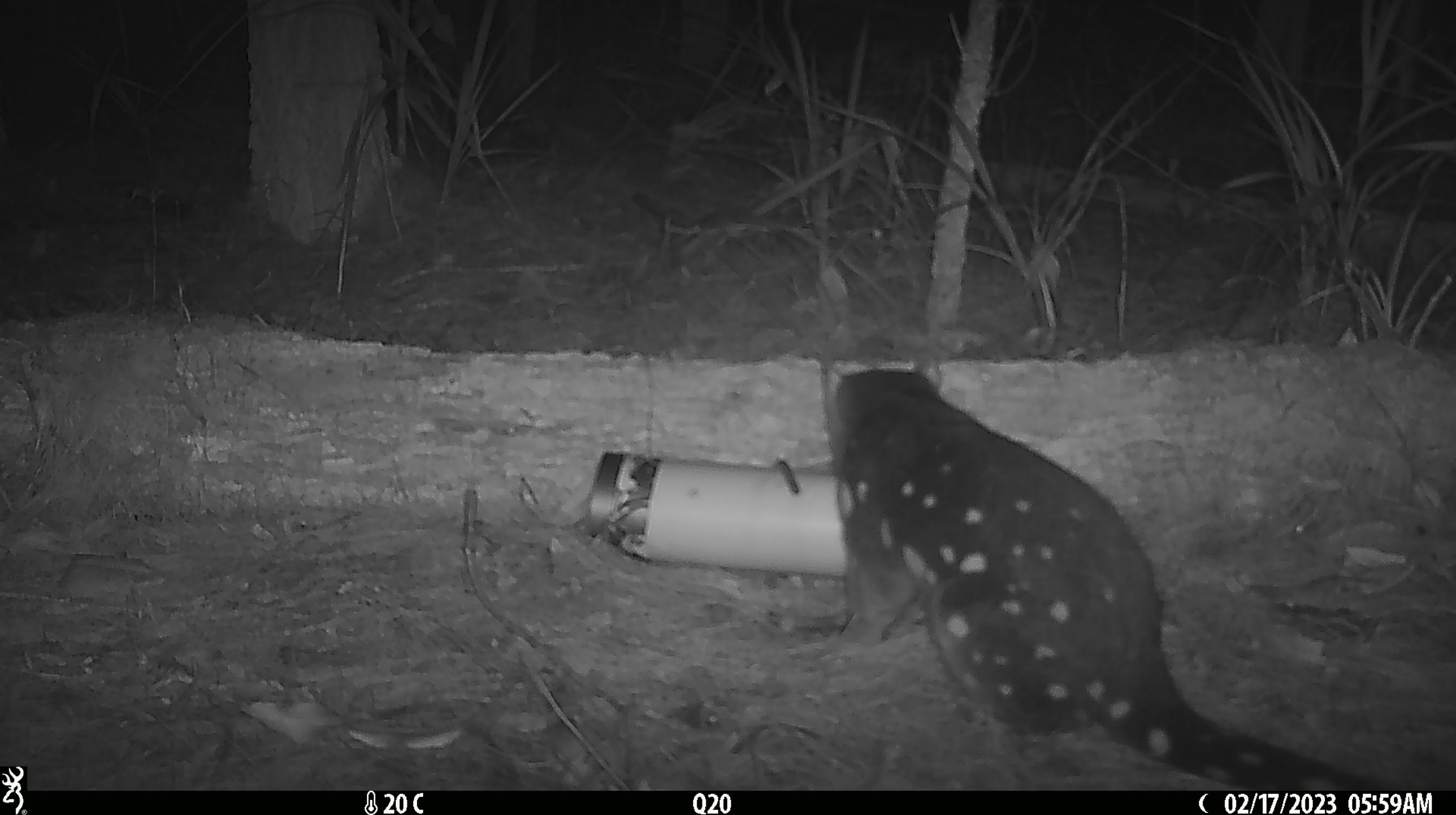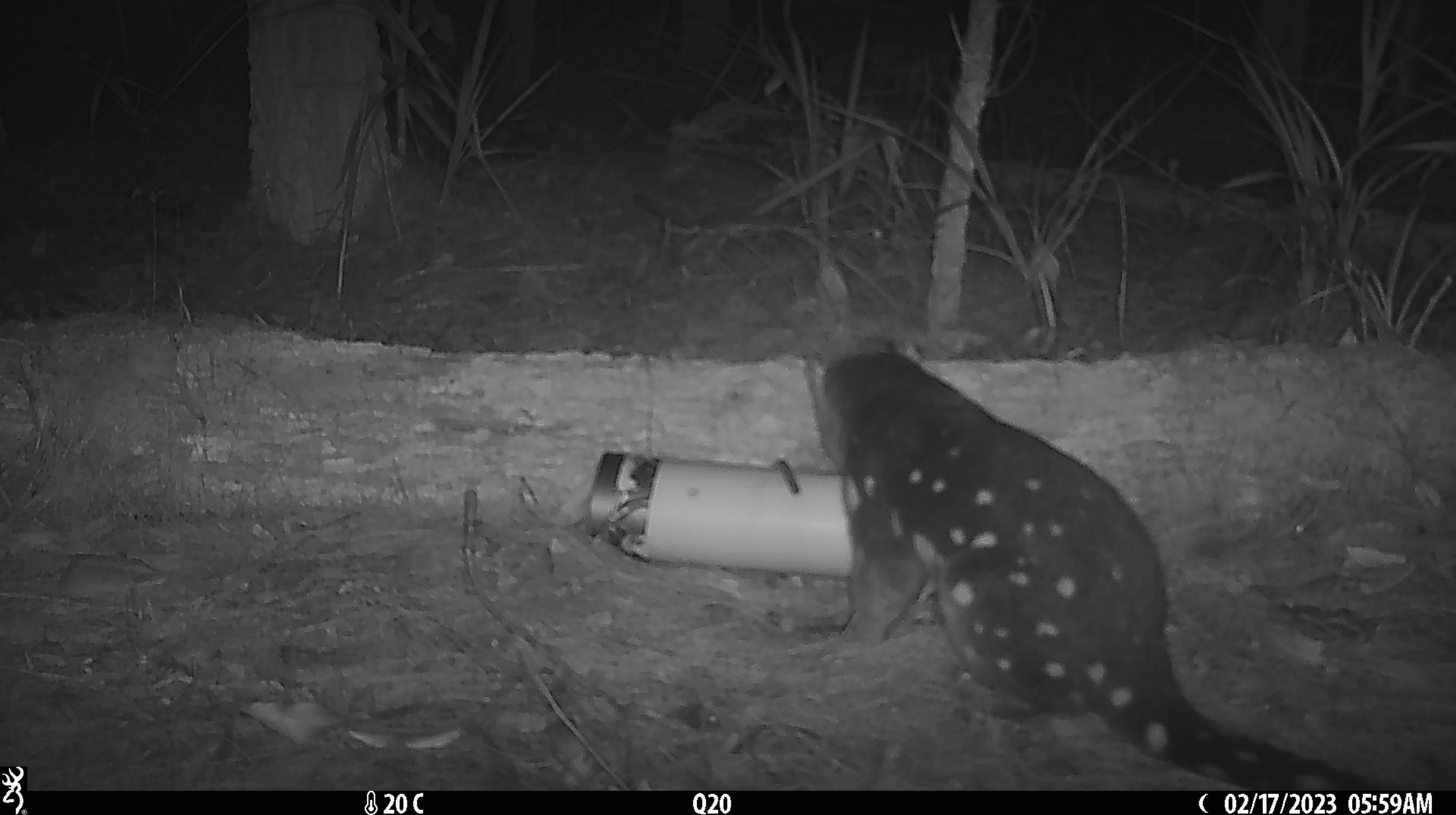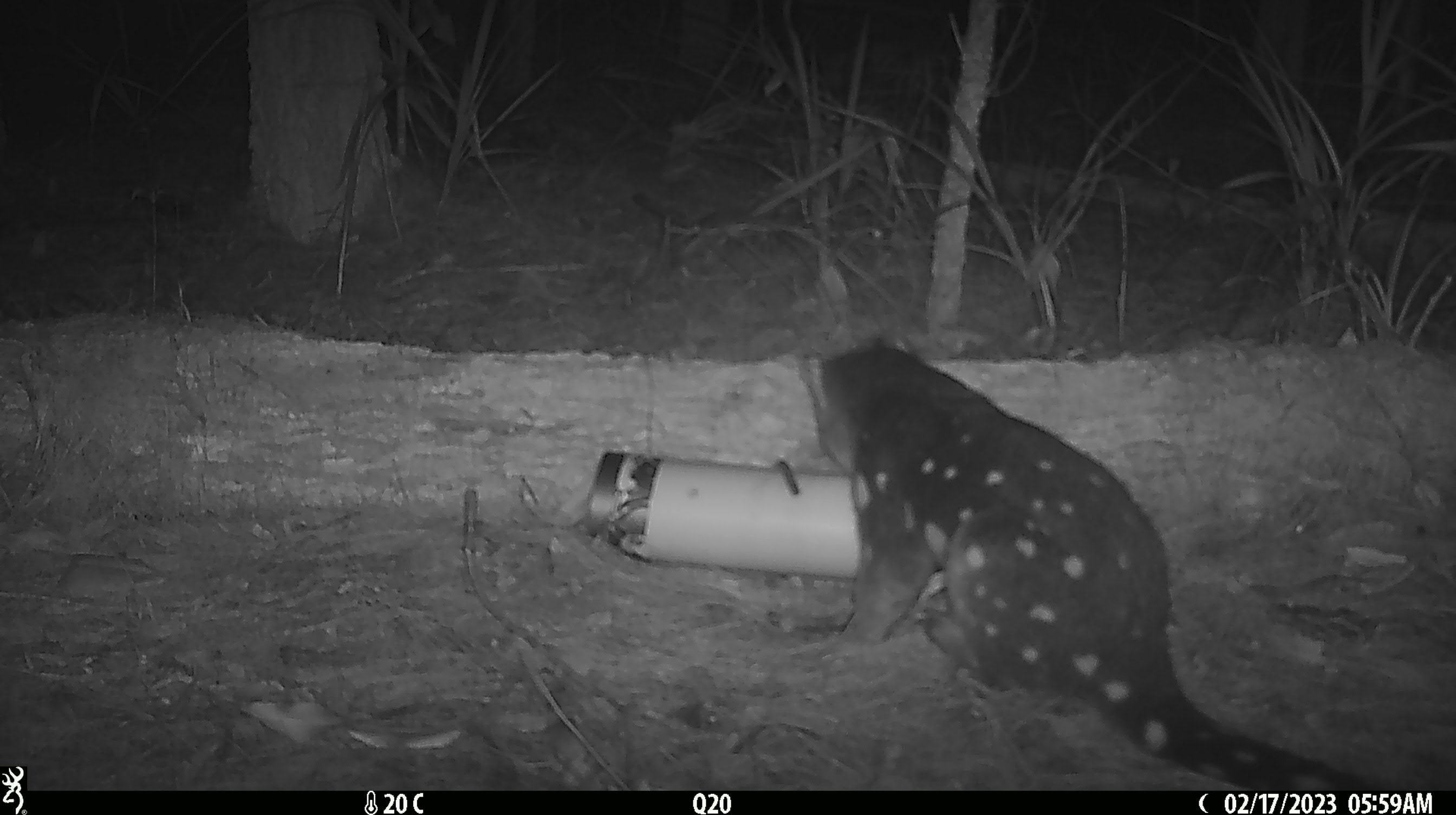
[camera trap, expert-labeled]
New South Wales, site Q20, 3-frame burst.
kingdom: Animalia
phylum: Chordata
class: Mammalia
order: Dasyuromorphia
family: Dasyuridae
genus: Dasyurus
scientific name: Dasyurus maculatus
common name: spotted-tailed quoll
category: quoll